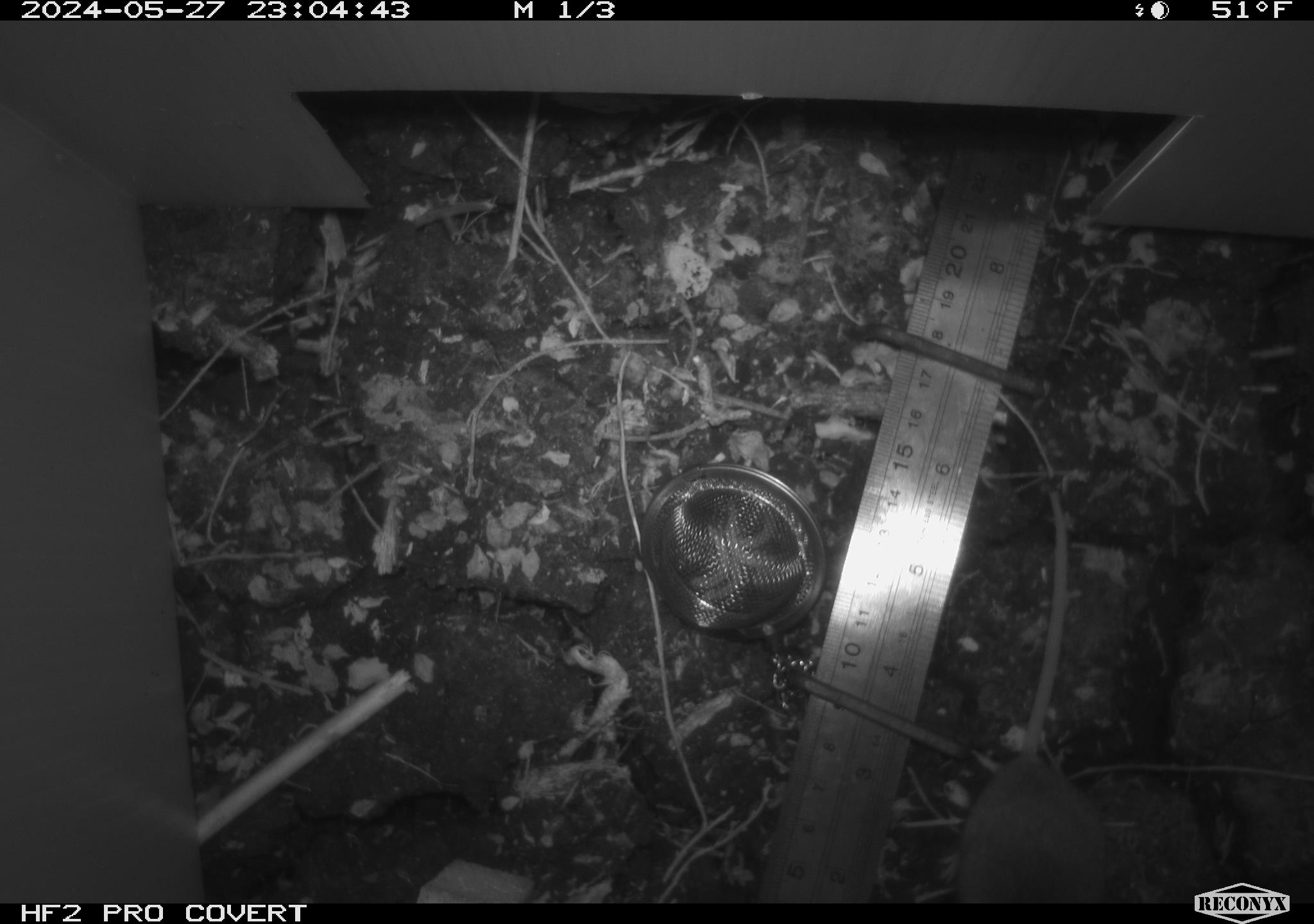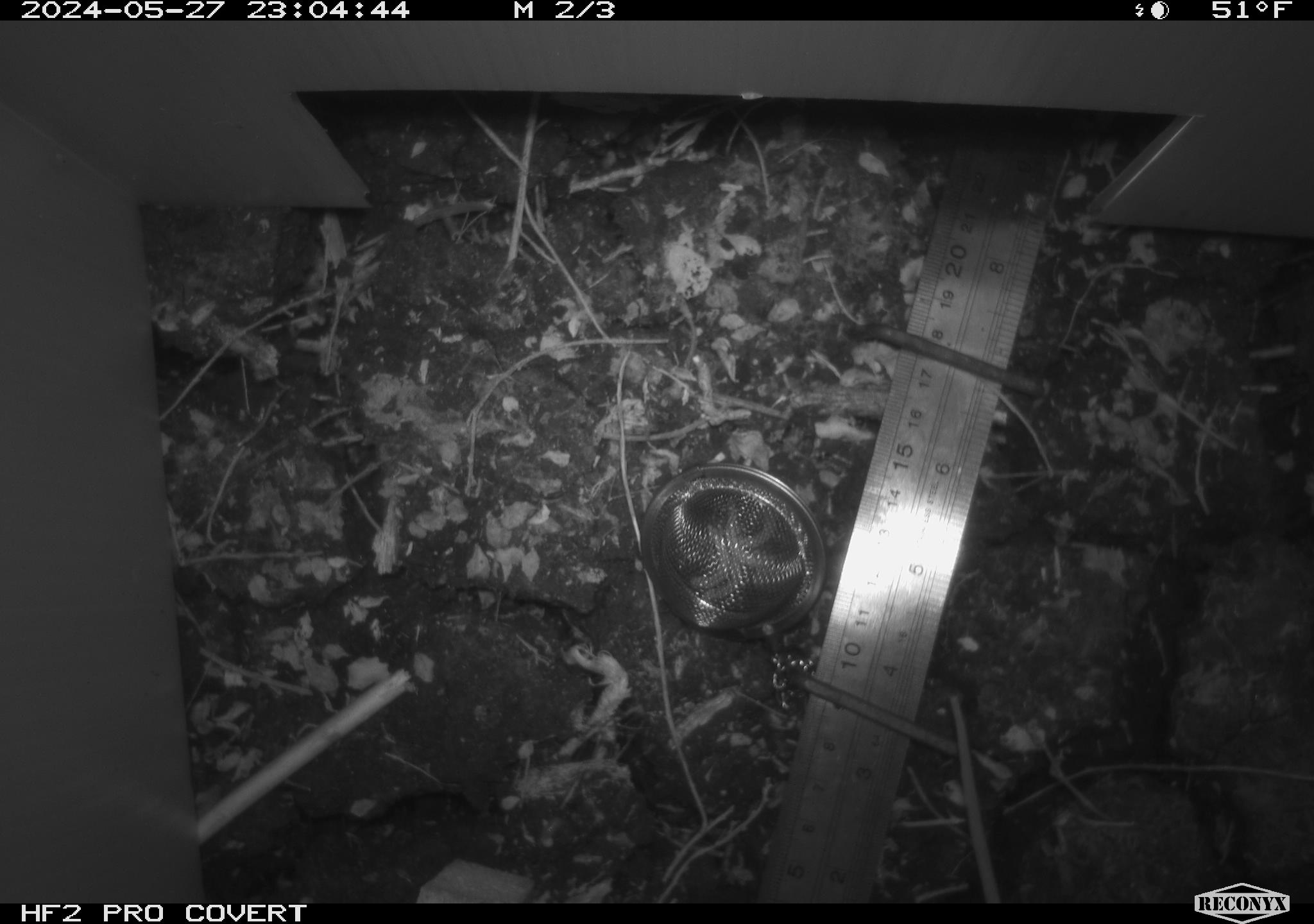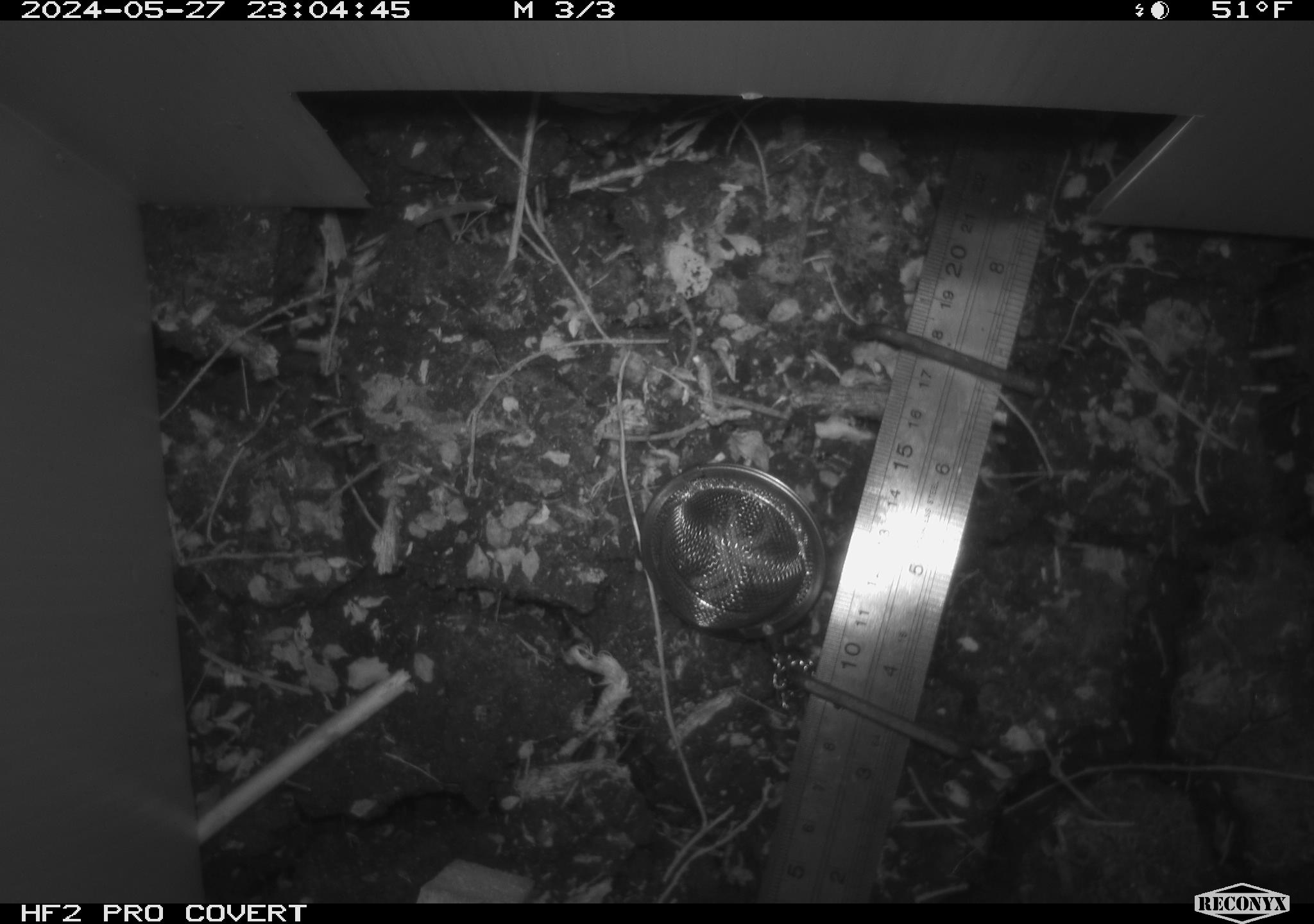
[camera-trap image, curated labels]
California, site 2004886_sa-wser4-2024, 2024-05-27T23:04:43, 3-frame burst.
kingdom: Animalia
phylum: Chordata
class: Mammalia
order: Rodentia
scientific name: Rodentia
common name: mouse species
Mouse species (Rodentia).